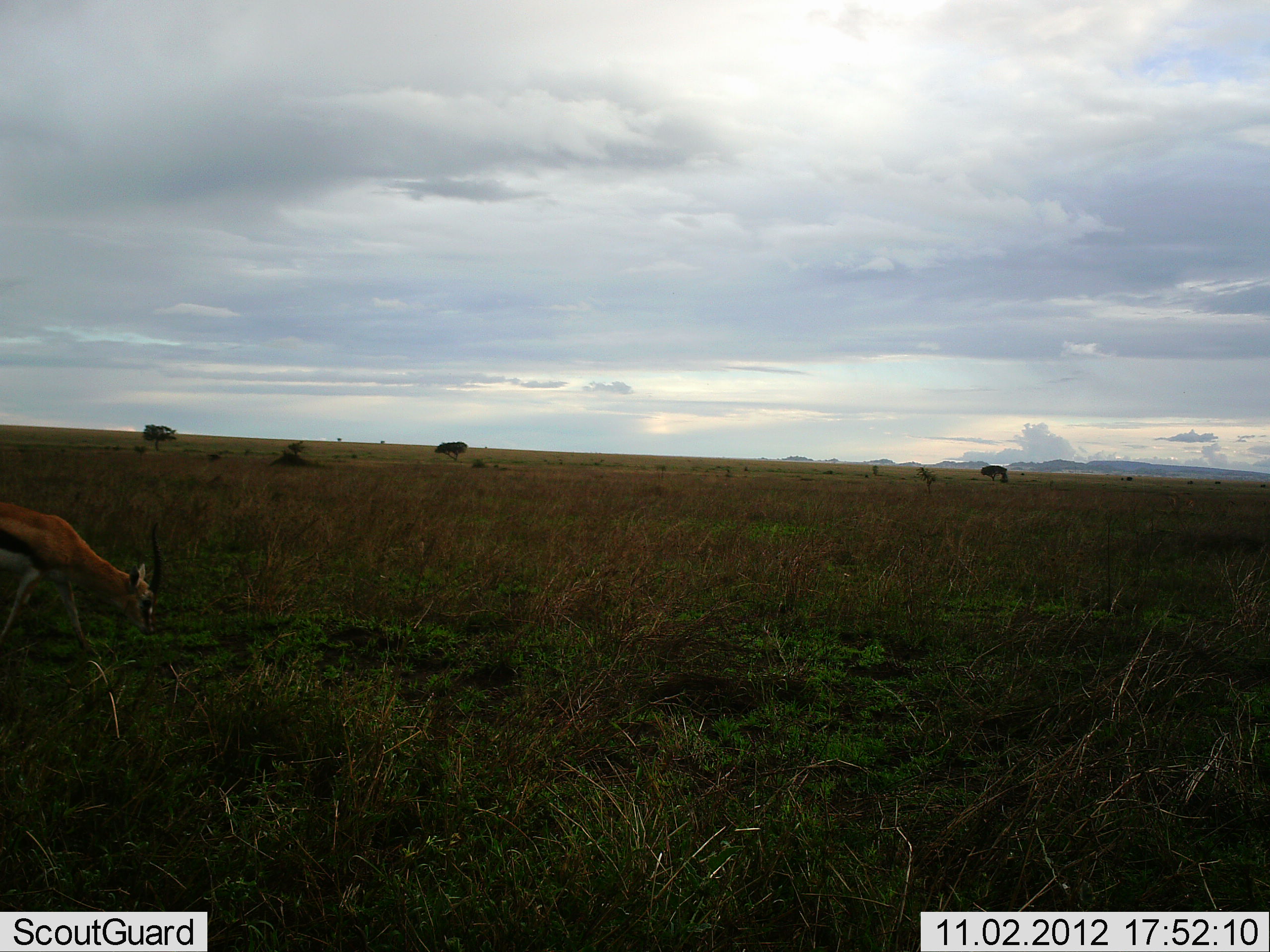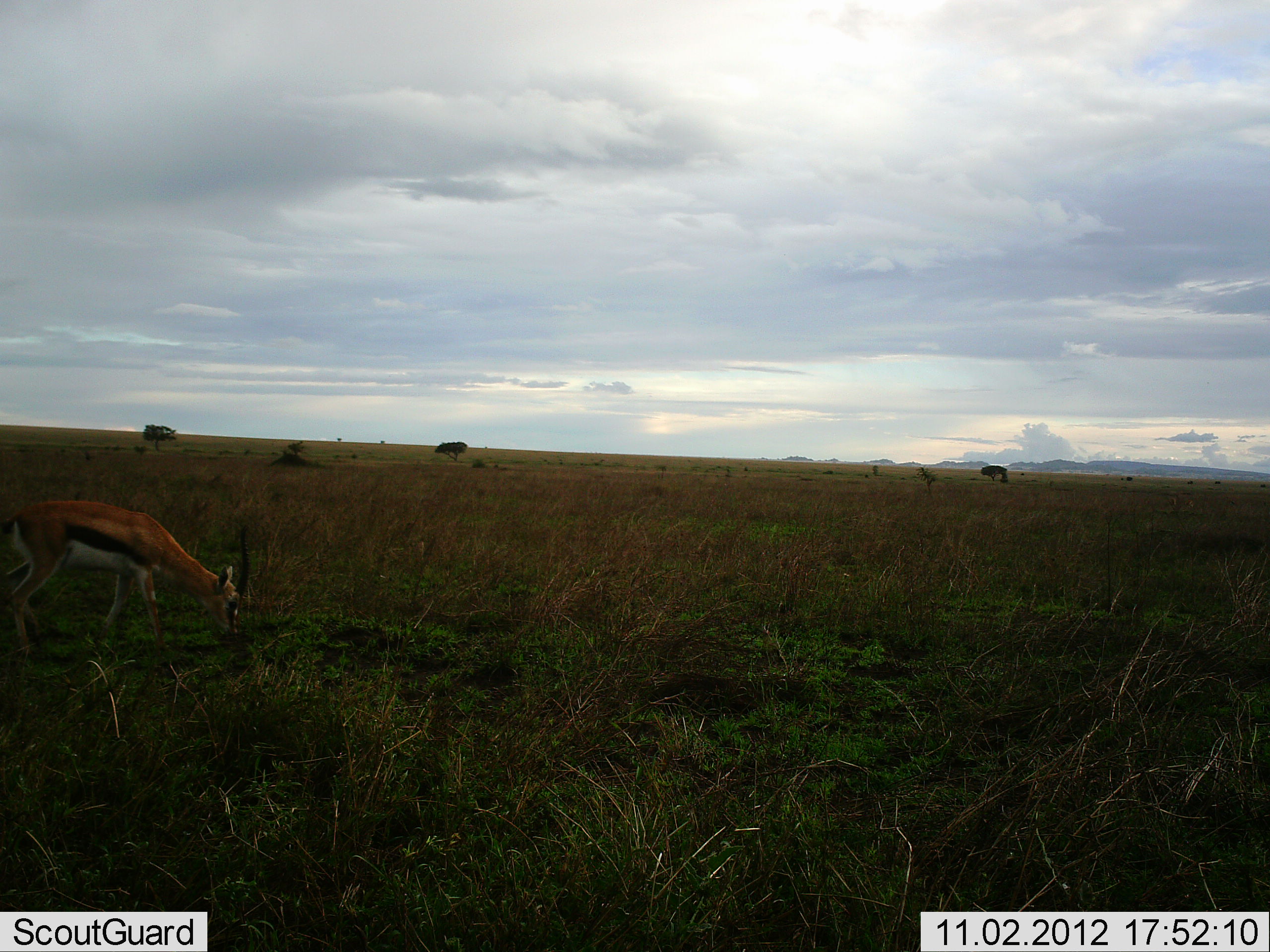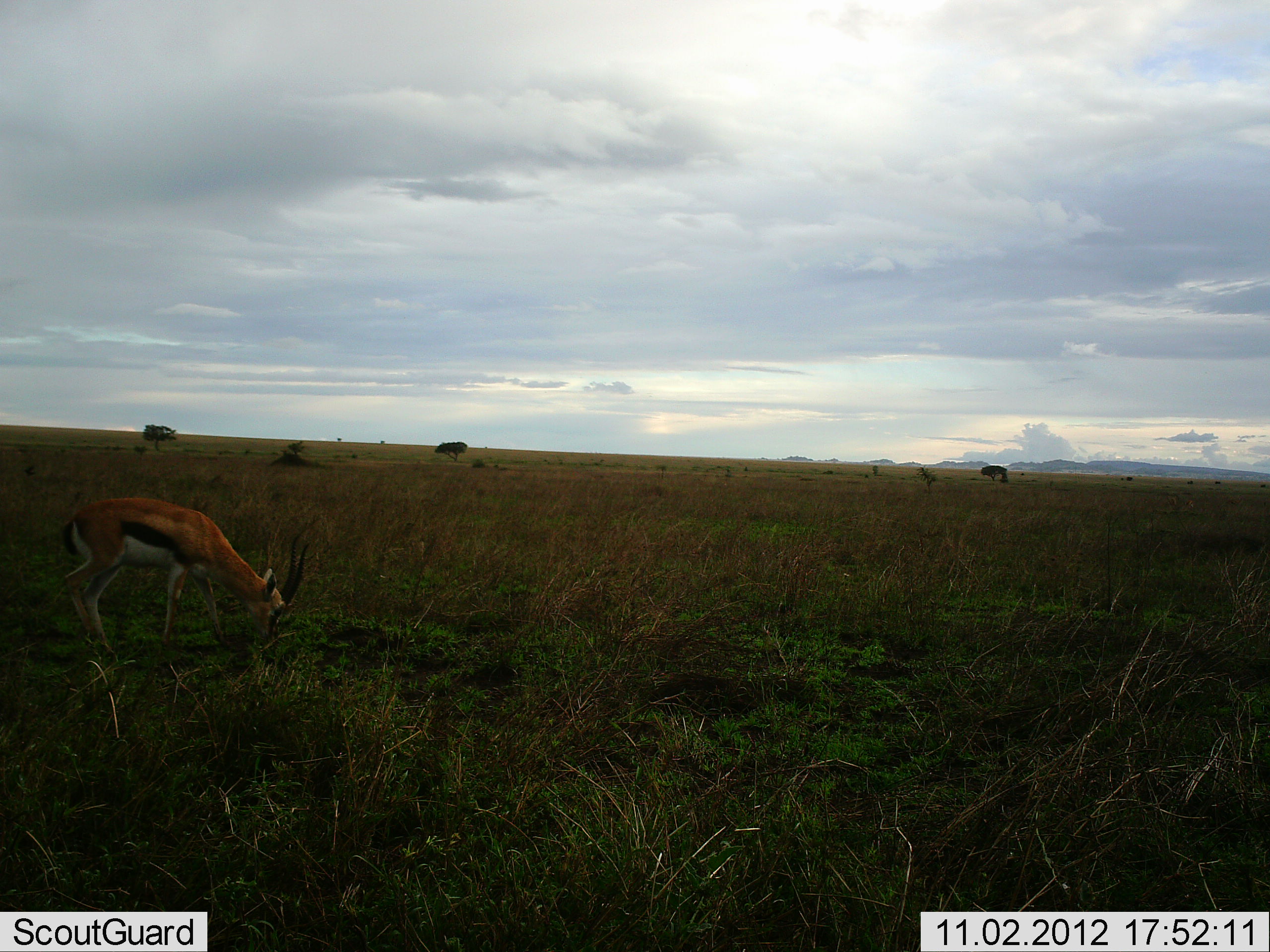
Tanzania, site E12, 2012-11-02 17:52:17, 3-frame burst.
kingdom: Animalia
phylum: Chordata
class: Mammalia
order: Artiodactyla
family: Bovidae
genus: Eudorcas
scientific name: Eudorcas thomsonii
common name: thomson's gazelle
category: gazellethomsons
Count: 1.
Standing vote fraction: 30%.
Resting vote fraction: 0%.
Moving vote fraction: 70%.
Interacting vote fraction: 0%.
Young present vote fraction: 0%.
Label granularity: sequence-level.